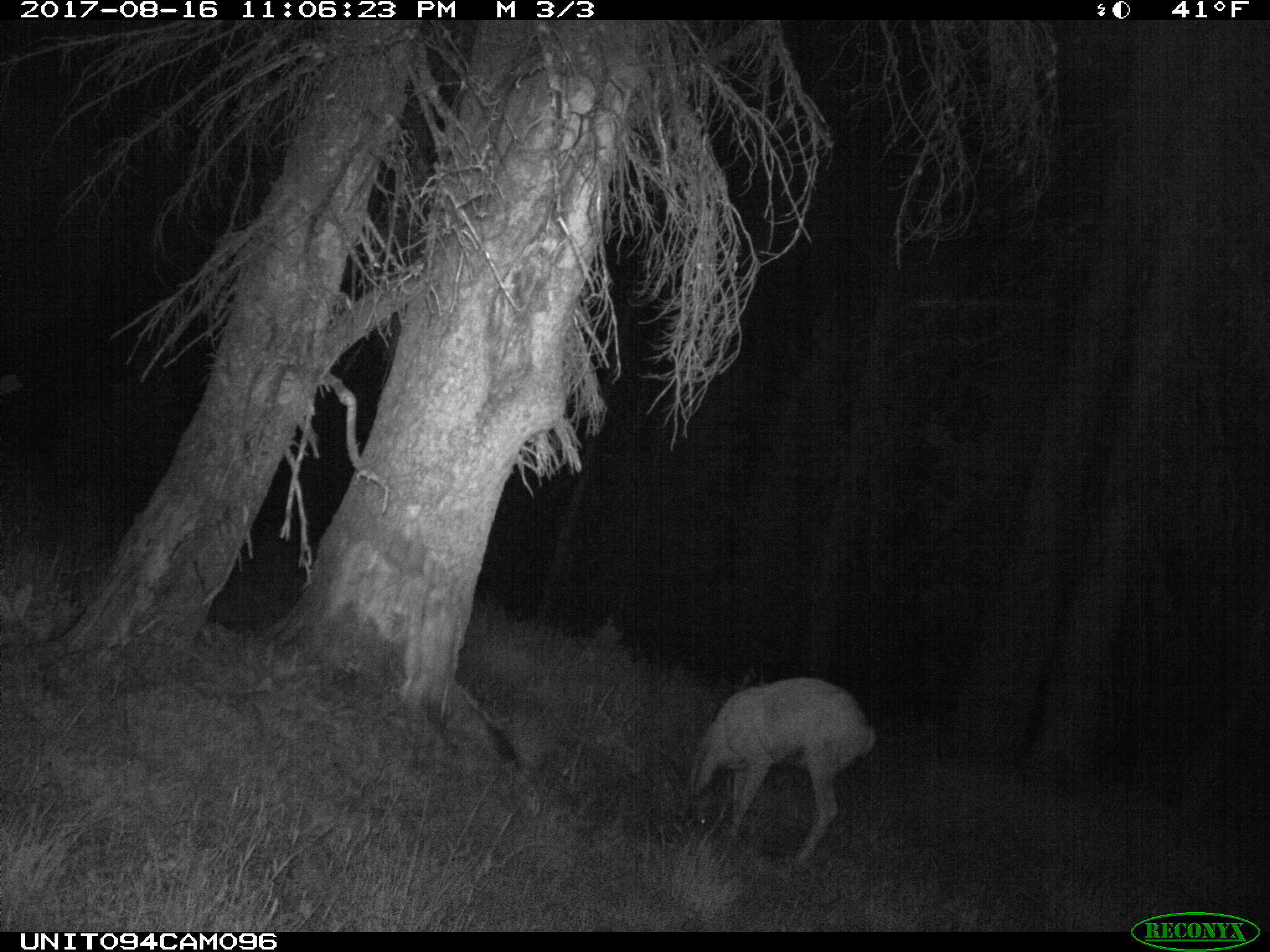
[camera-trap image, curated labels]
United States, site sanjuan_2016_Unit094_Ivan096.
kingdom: Animalia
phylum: Chordata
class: Mammalia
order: Artiodactyla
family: Cervidae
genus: Odocoileus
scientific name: Odocoileus hemionus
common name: mule deer